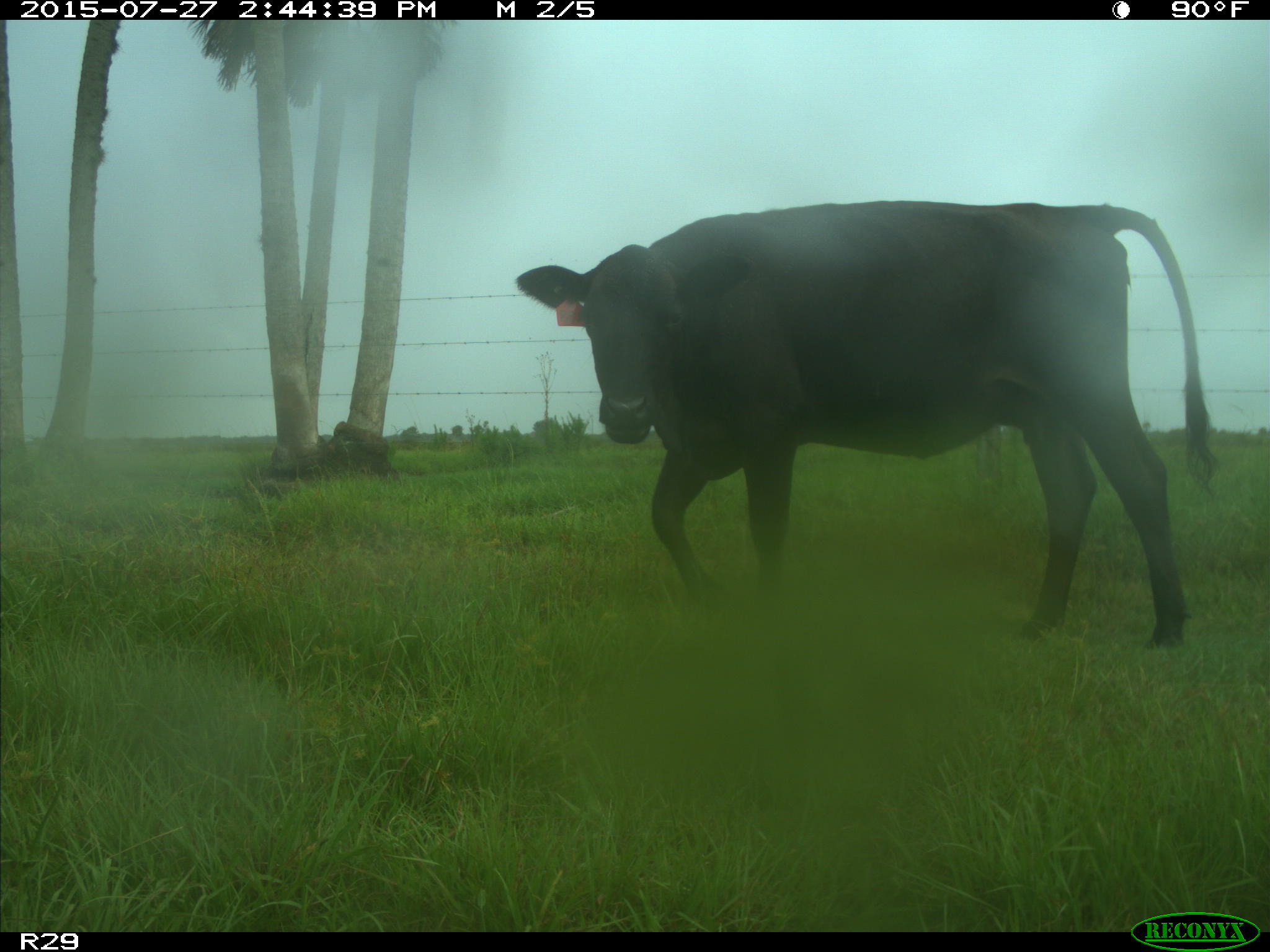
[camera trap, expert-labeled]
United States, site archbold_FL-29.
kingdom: Animalia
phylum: Chordata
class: Mammalia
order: Artiodactyla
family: Bovidae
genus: Bos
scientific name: Bos taurus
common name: domestic cow